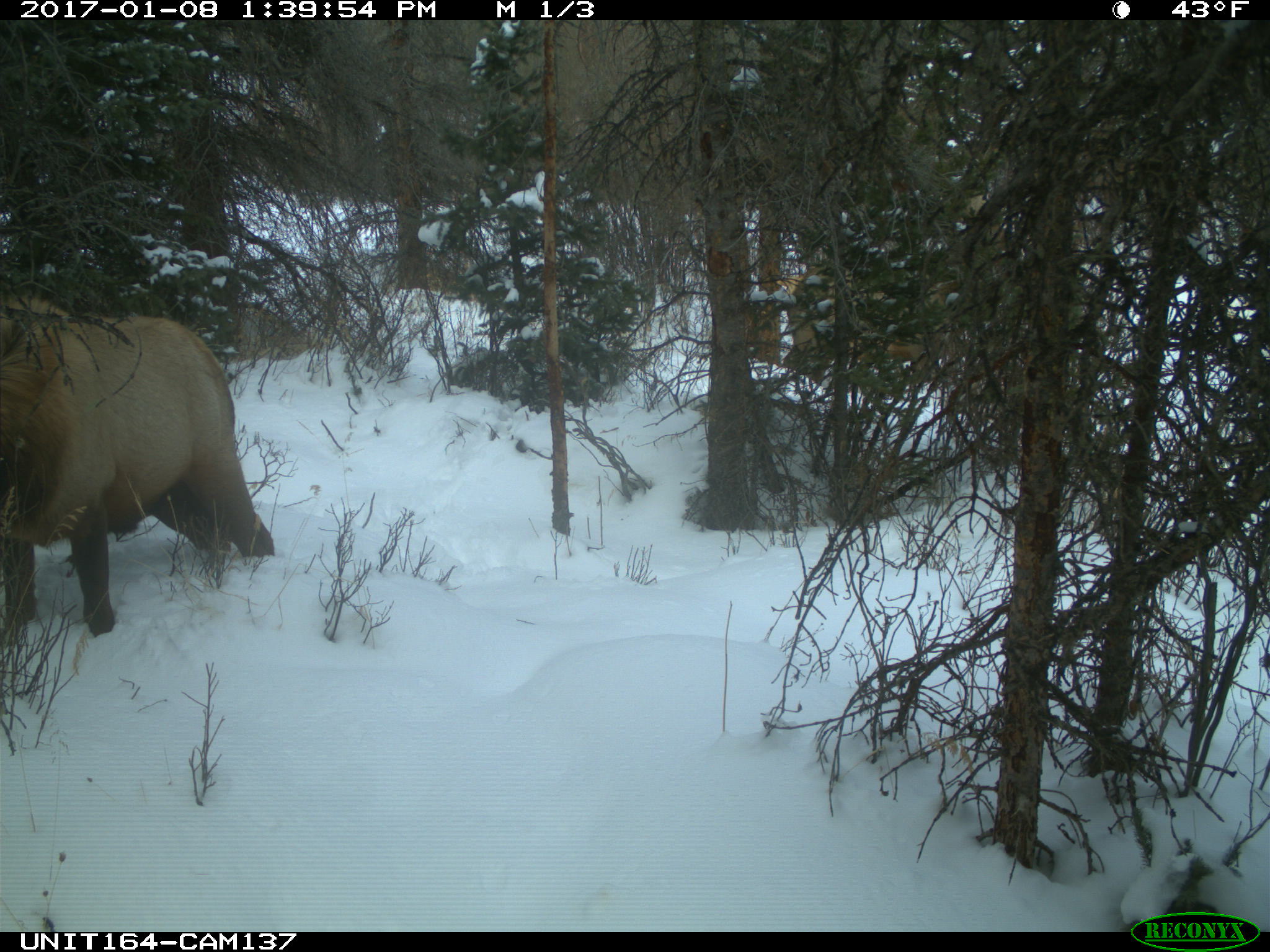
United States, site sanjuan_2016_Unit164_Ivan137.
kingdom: Animalia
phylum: Chordata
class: Mammalia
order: Artiodactyla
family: Cervidae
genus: Cervus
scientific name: Cervus elaphus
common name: red deer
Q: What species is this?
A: Cervus elaphus (red deer).